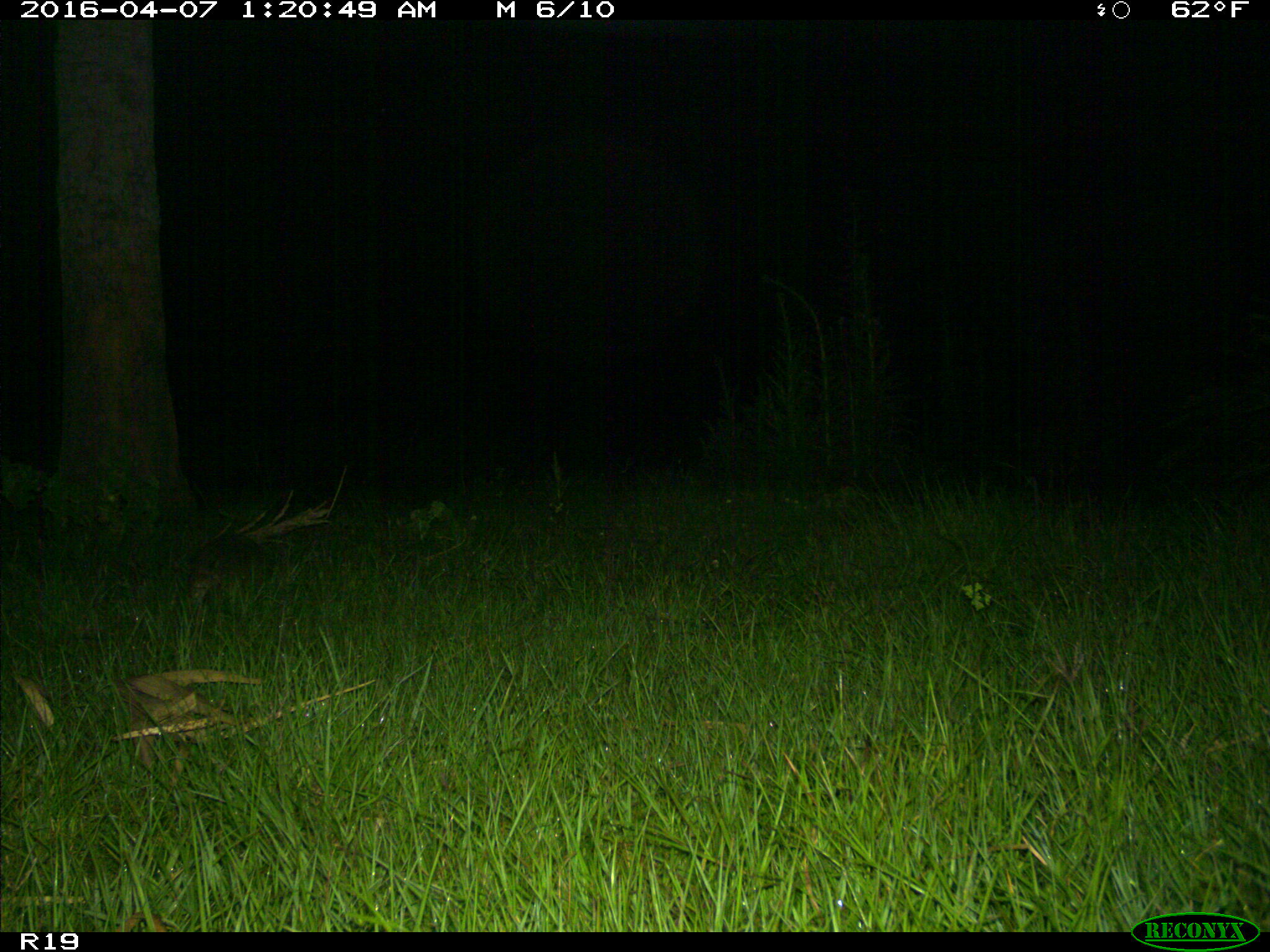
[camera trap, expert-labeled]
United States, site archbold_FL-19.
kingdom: Animalia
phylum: Chordata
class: Mammalia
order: Cingulata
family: Dasypodidae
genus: Dasypus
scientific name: Dasypus novemcinctus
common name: nine-banded armadillo